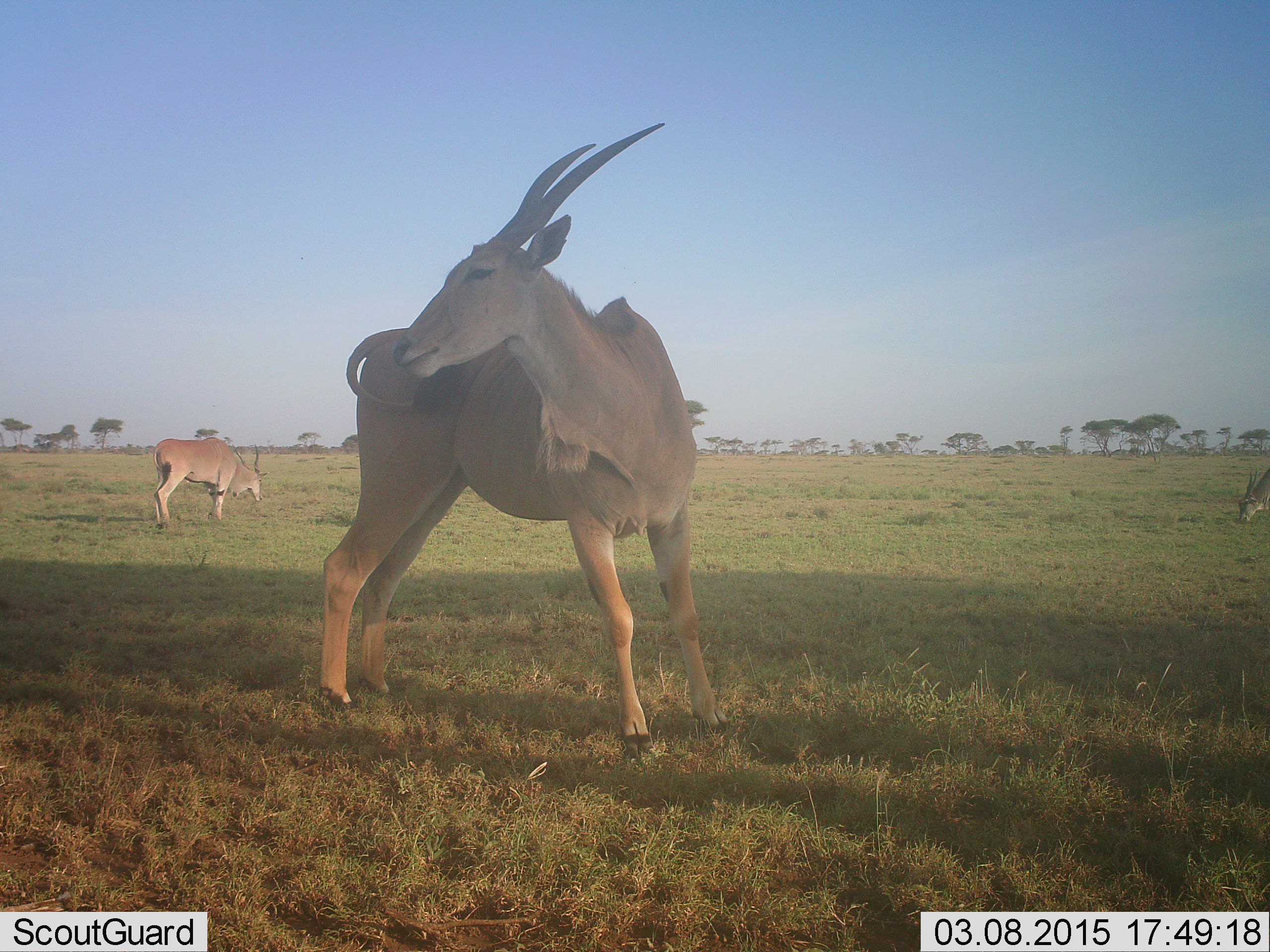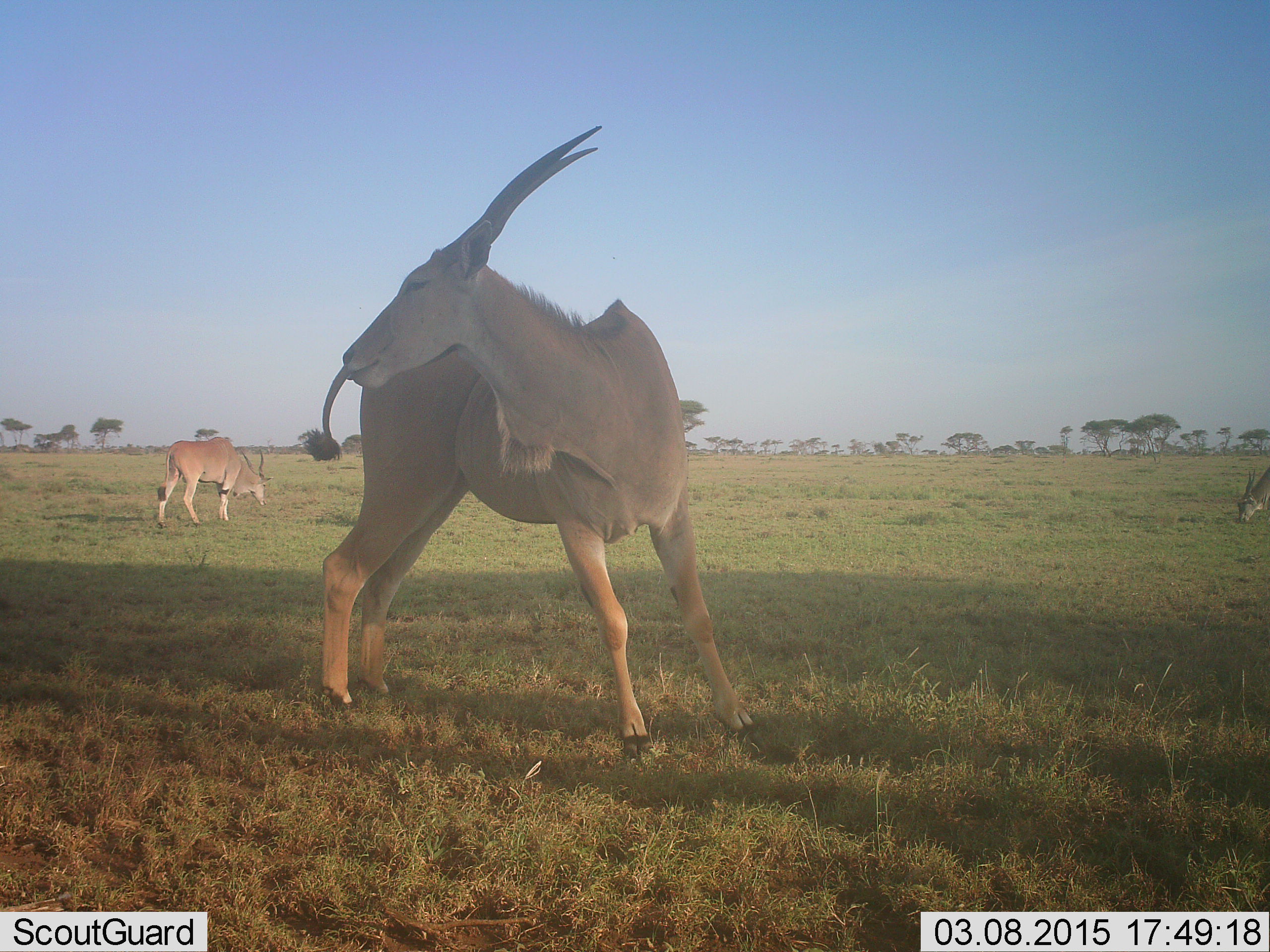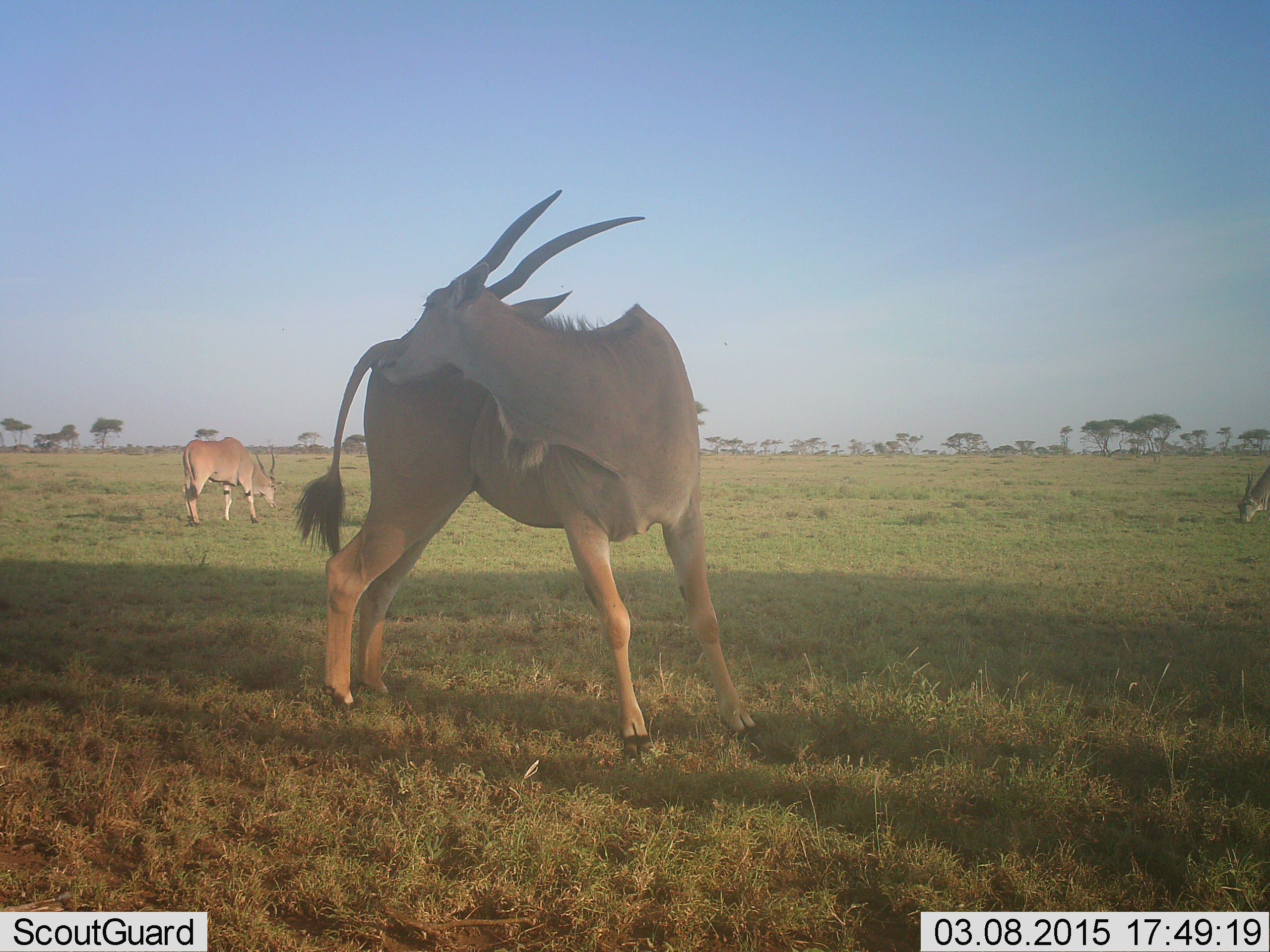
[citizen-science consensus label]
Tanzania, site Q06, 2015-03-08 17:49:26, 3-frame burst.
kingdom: Animalia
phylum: Chordata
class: Mammalia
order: Artiodactyla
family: Bovidae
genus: Tragelaphus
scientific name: Tragelaphus oryx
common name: eland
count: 3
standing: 90%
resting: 0%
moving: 30%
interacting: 0%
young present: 0%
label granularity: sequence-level